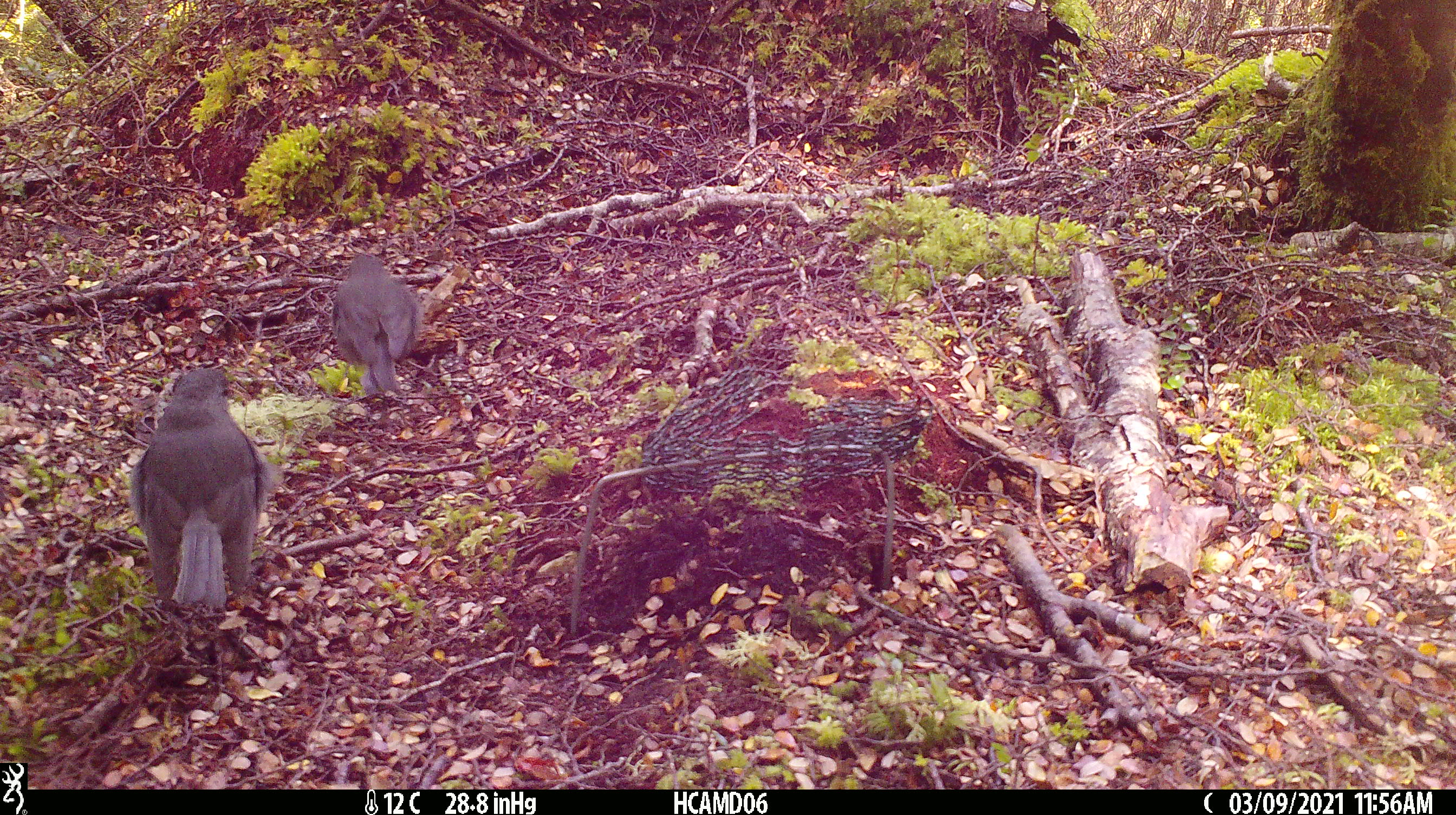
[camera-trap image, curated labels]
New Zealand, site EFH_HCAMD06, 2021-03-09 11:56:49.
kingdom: Animalia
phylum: Chordata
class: Aves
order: Passeriformes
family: Petroicidae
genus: Petroica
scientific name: Petroica australis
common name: new zealand robin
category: robin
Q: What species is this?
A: Robin (new zealand robin) (Petroica australis).